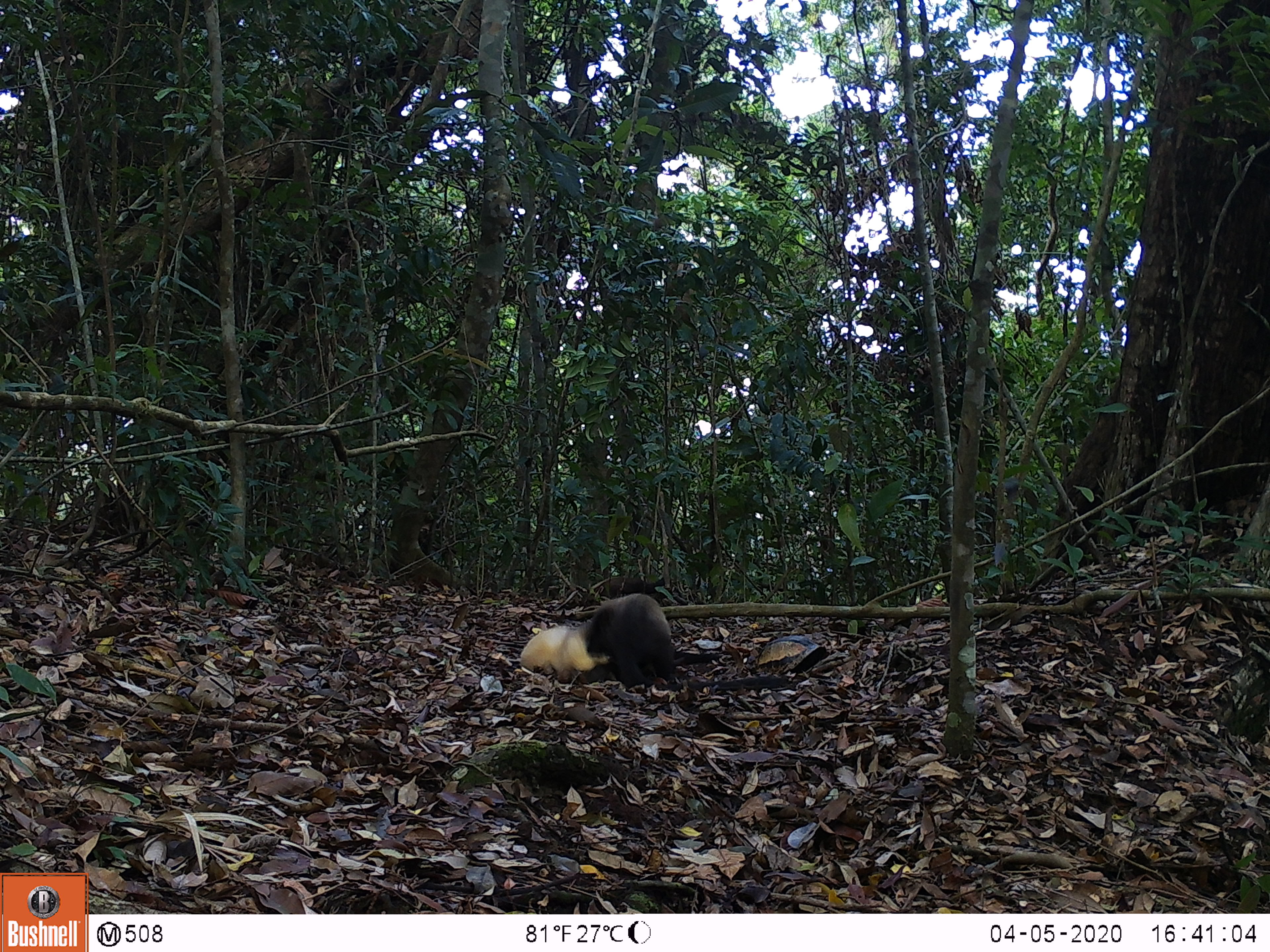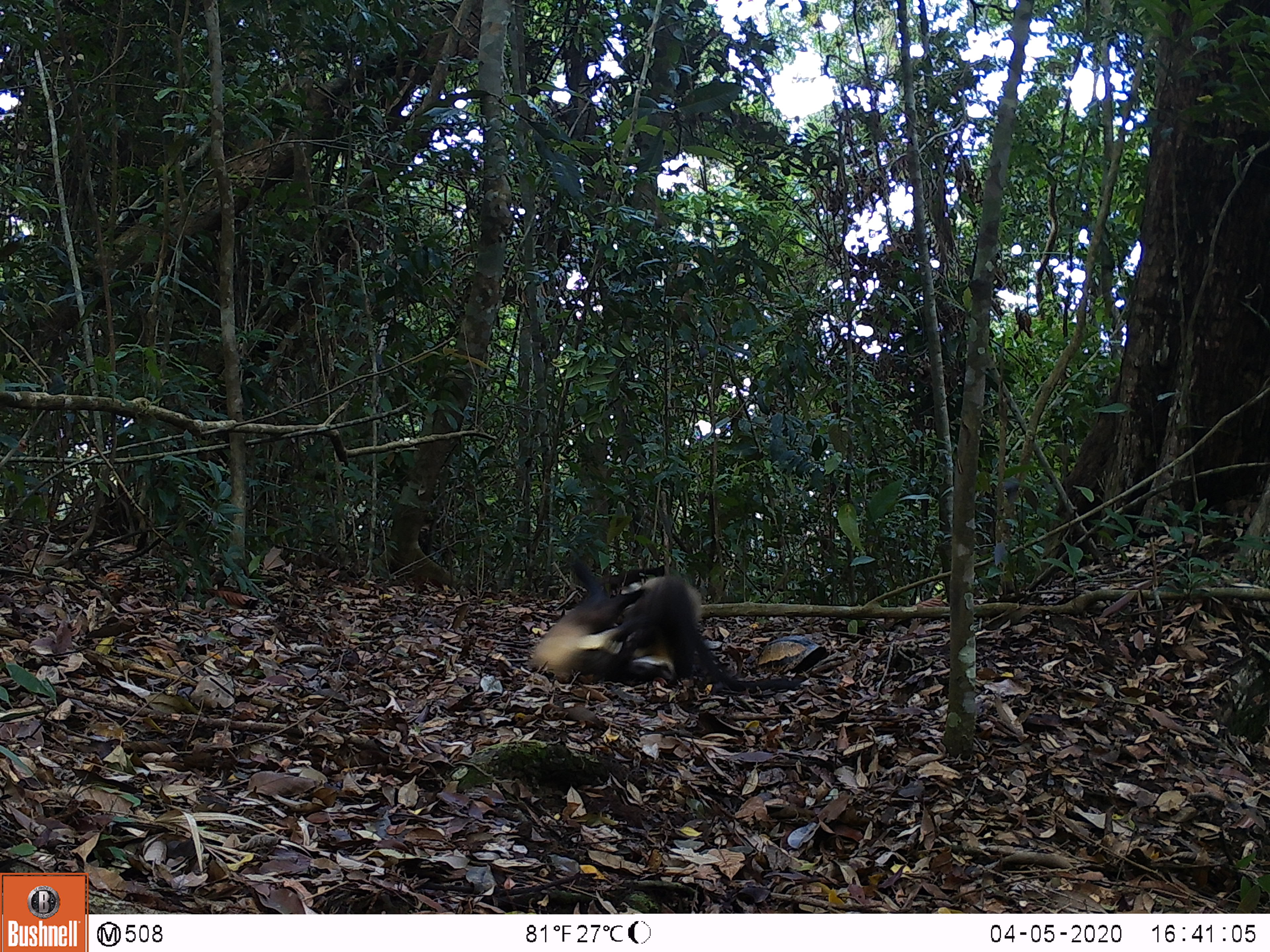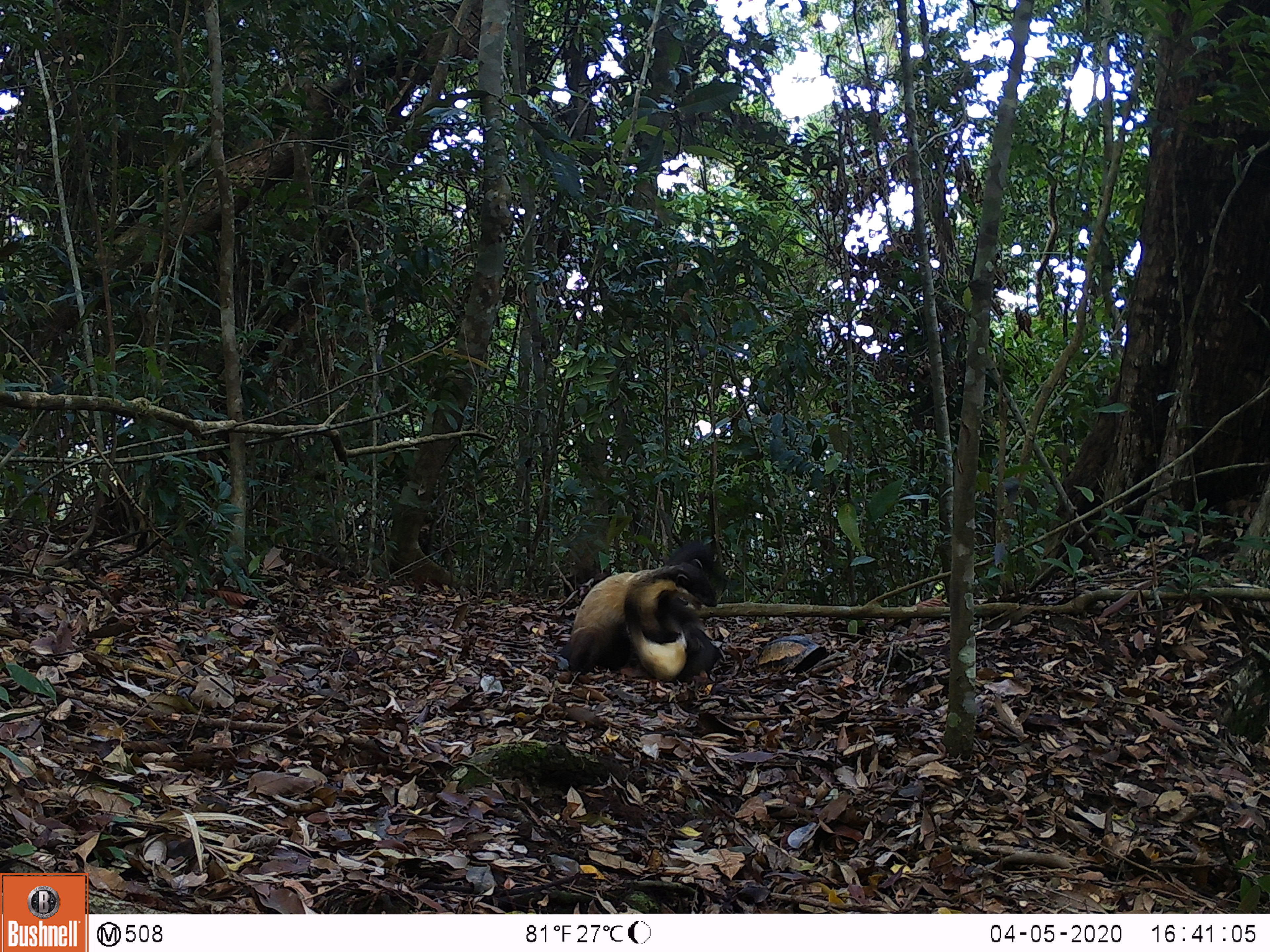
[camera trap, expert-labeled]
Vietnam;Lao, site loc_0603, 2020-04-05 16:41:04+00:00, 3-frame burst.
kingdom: Animalia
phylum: Chordata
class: Mammalia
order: Carnivora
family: Mustelidae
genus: Martes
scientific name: Martes flavigula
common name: yellow-throated marten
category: yellow throated marten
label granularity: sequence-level